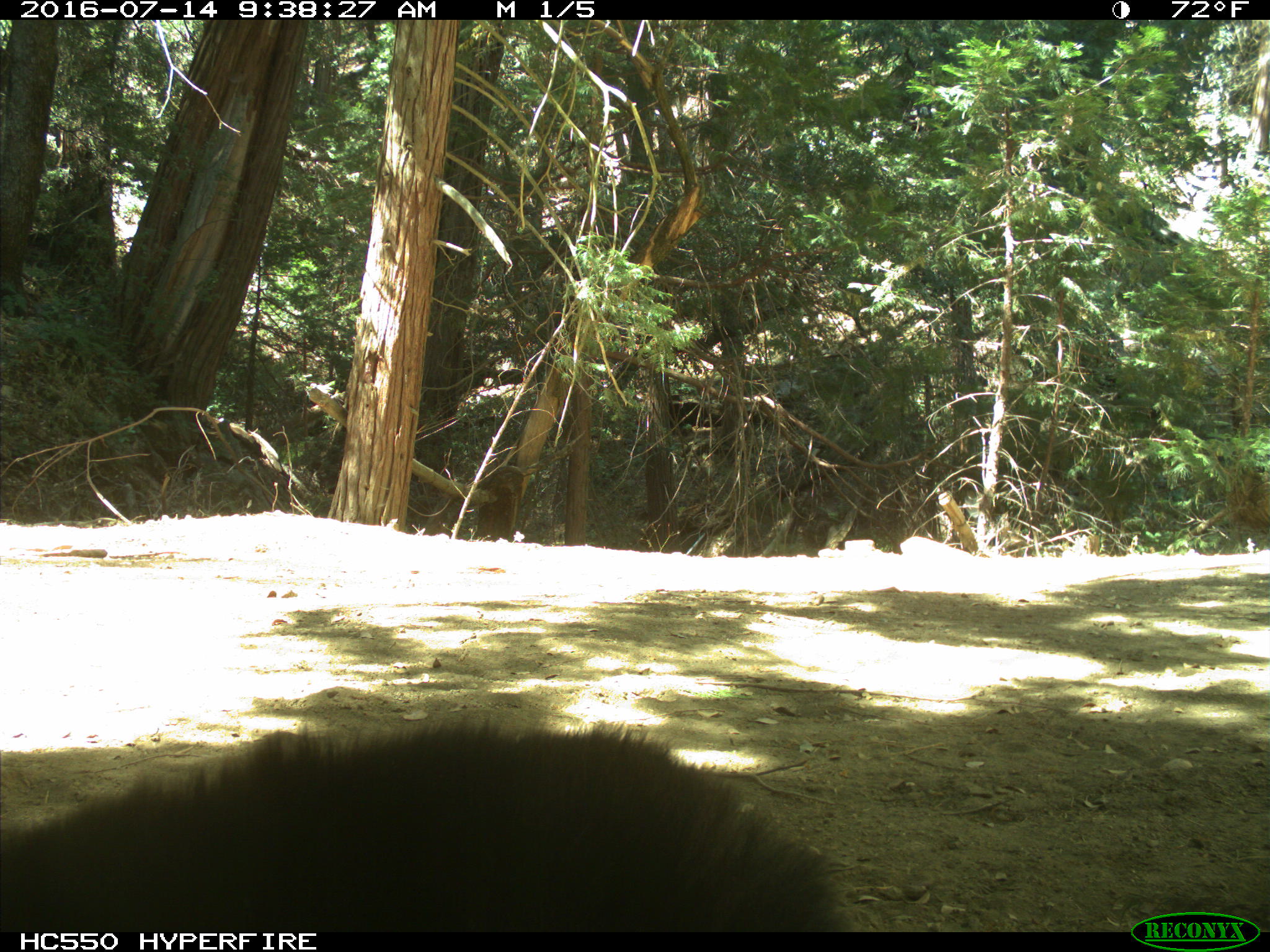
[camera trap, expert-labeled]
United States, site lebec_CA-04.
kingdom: Animalia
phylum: Chordata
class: Mammalia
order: Carnivora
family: Ursidae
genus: Ursus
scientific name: Ursus americanus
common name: american black bear